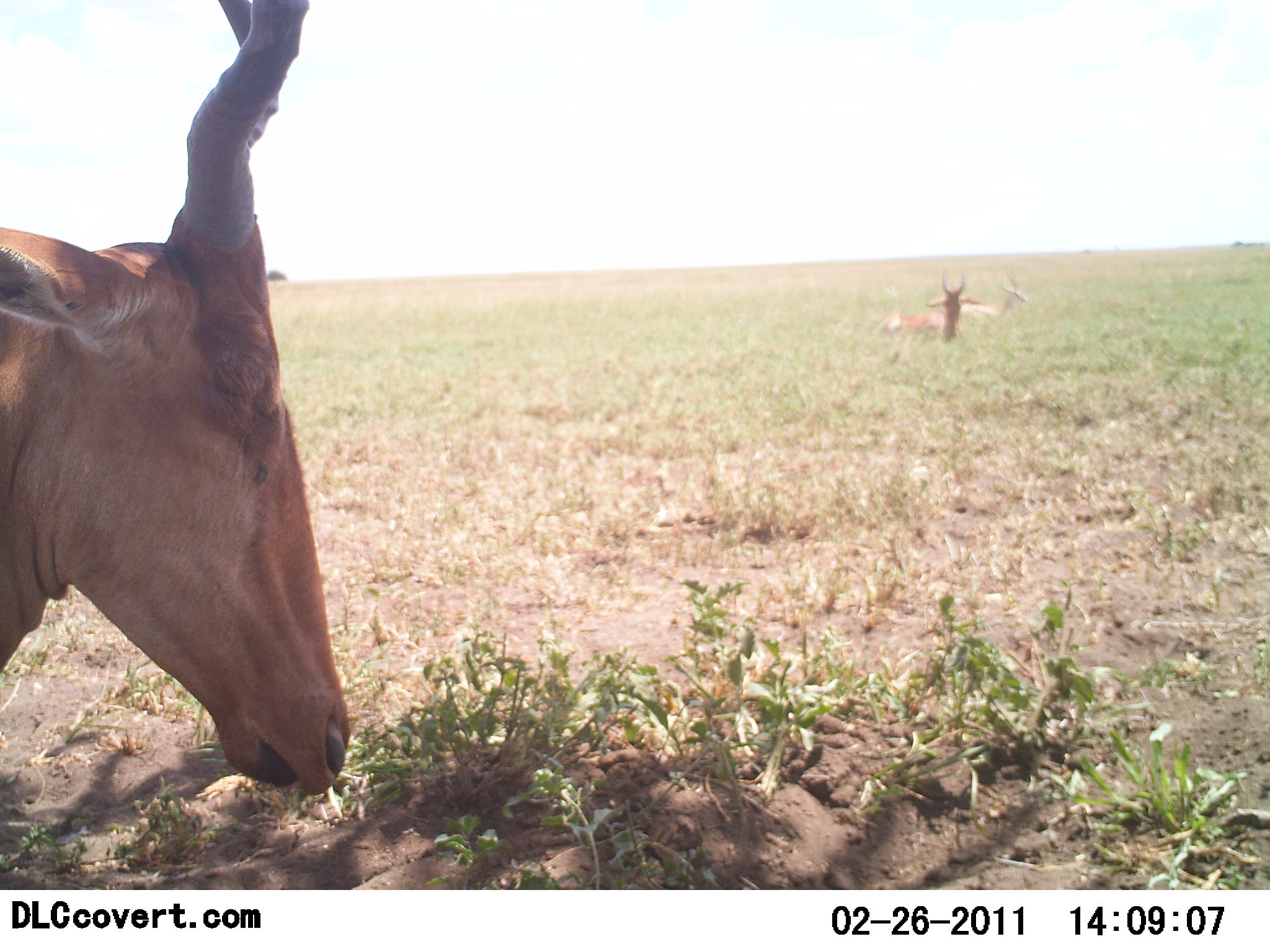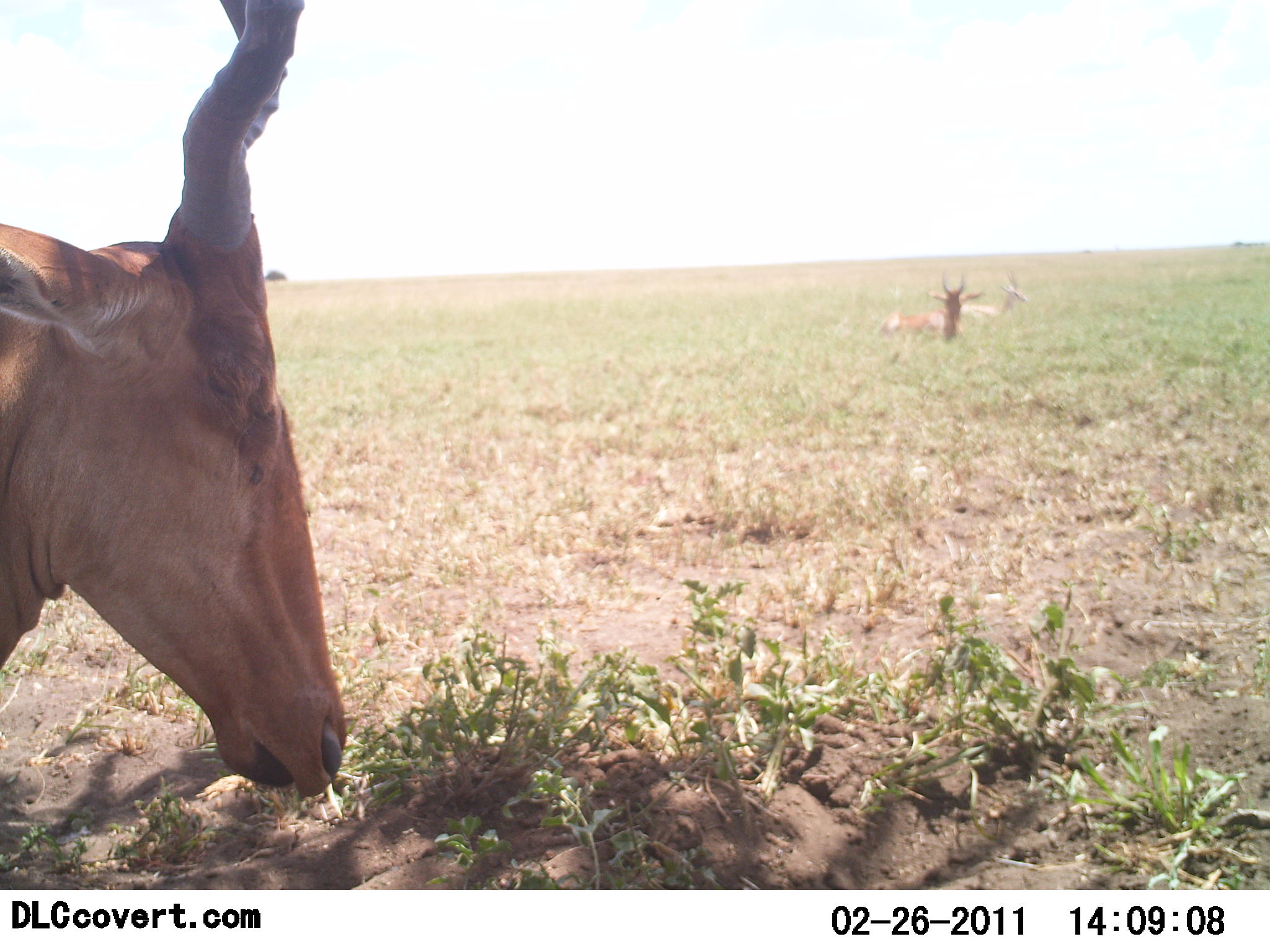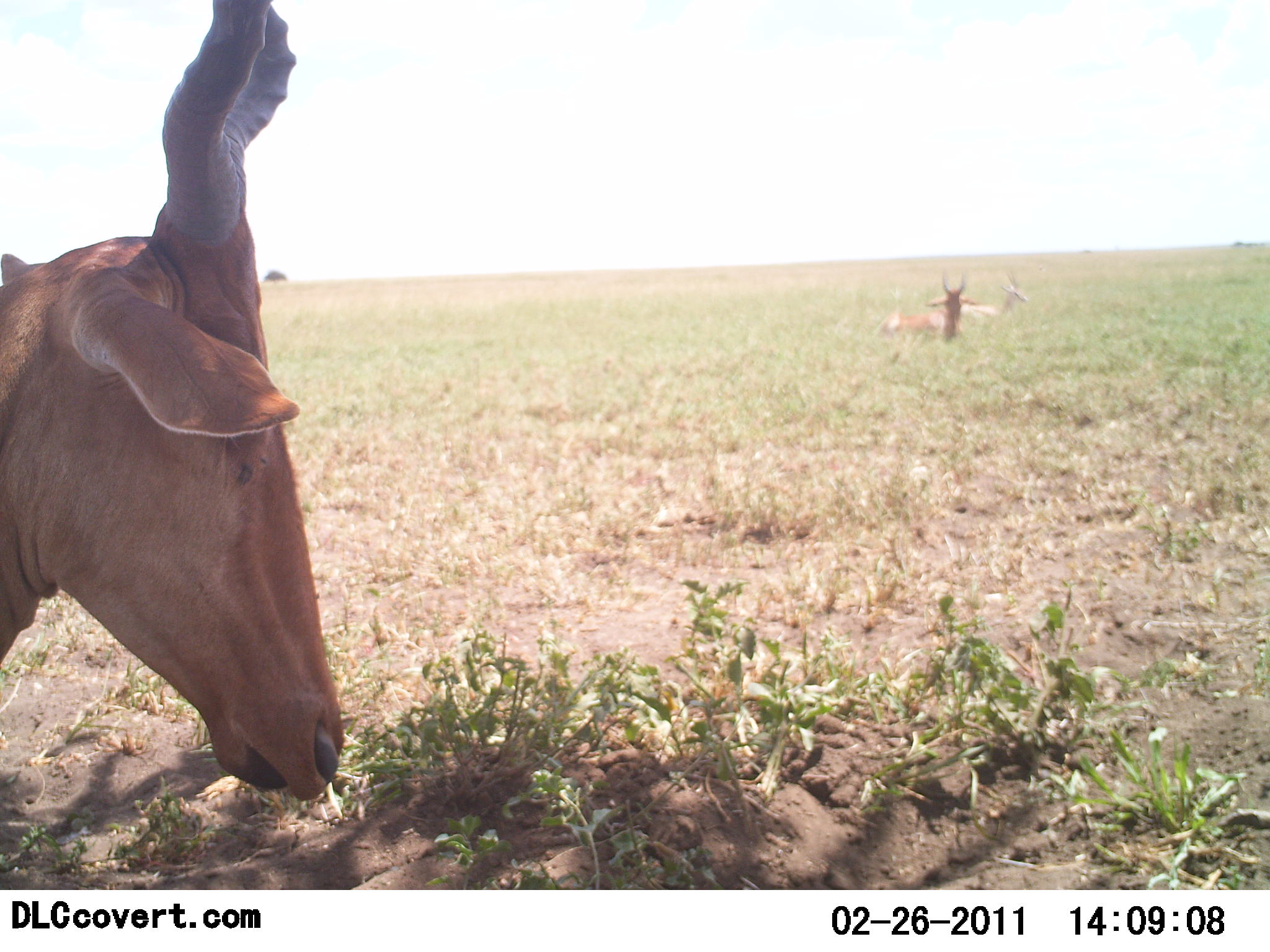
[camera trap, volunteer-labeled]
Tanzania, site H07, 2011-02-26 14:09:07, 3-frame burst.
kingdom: Animalia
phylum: Chordata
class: Mammalia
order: Artiodactyla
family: Bovidae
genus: Alcelaphus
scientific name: Alcelaphus buselaphus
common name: hartebeest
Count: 3.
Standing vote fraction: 31%.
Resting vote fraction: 77%.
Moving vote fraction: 0%.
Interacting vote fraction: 0%.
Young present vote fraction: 0%.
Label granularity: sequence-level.